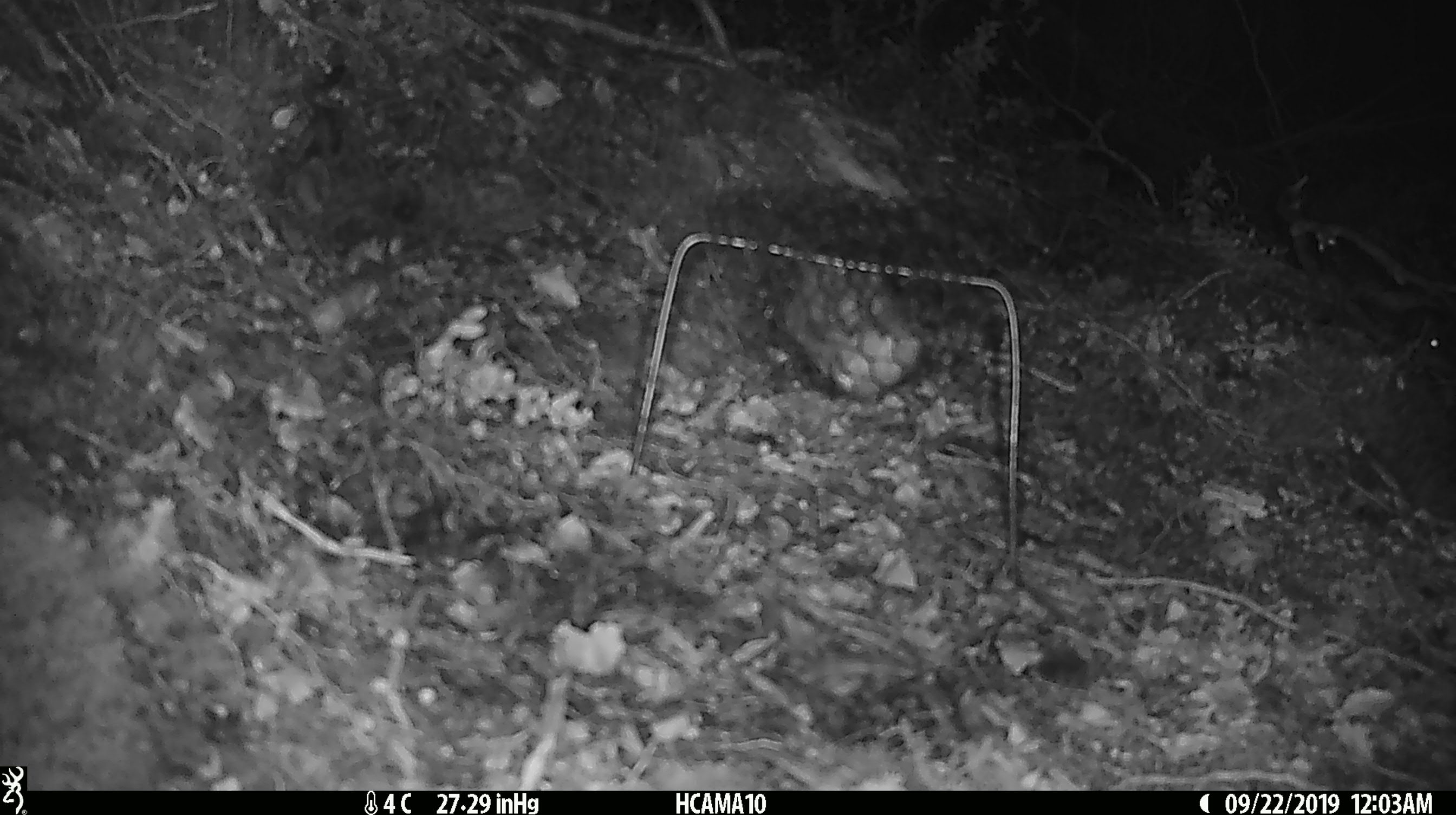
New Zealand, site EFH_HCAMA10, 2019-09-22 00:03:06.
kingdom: Animalia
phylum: Chordata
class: Mammalia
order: Rodentia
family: Muridae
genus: Mus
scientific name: Mus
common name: mouse